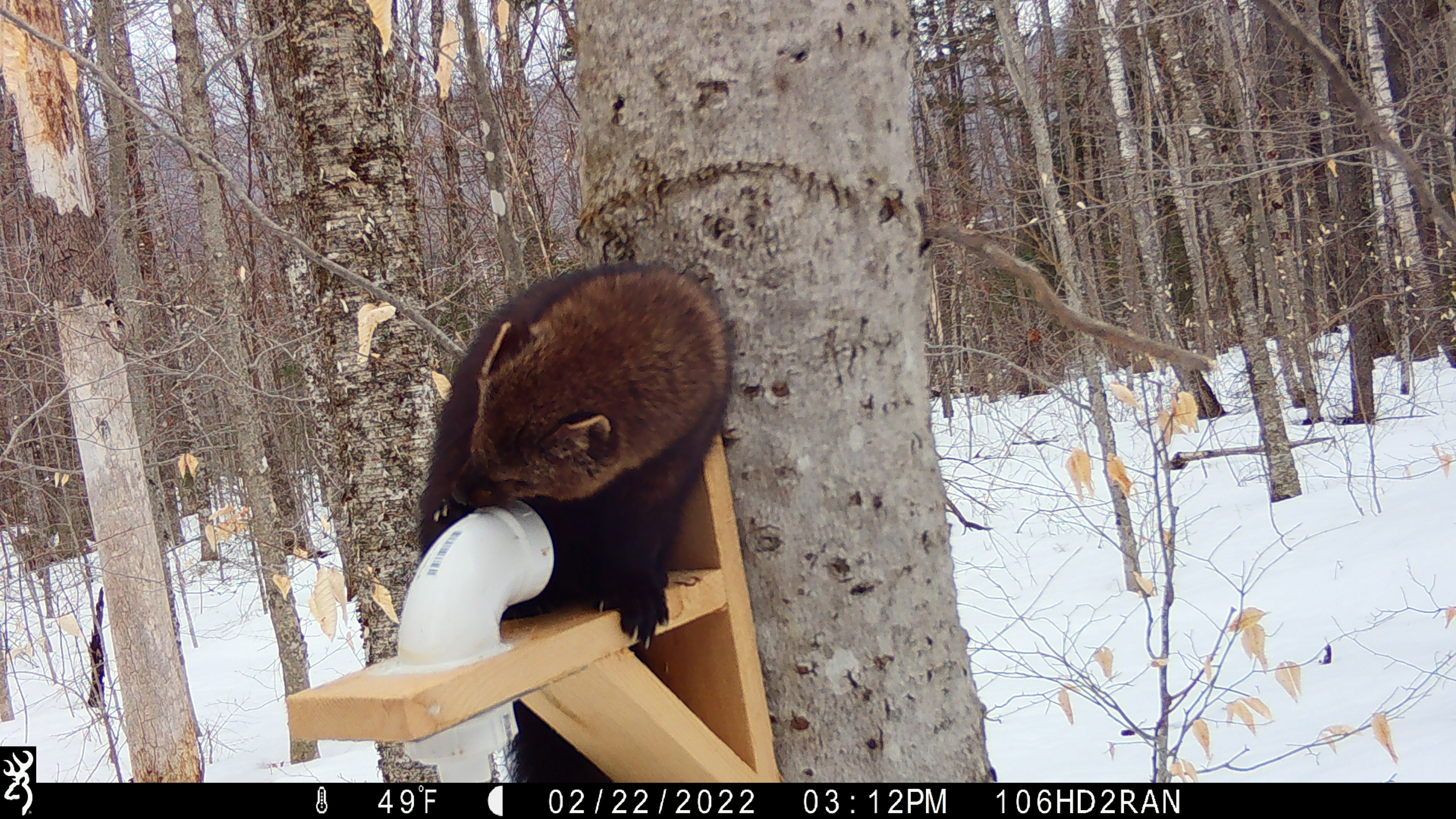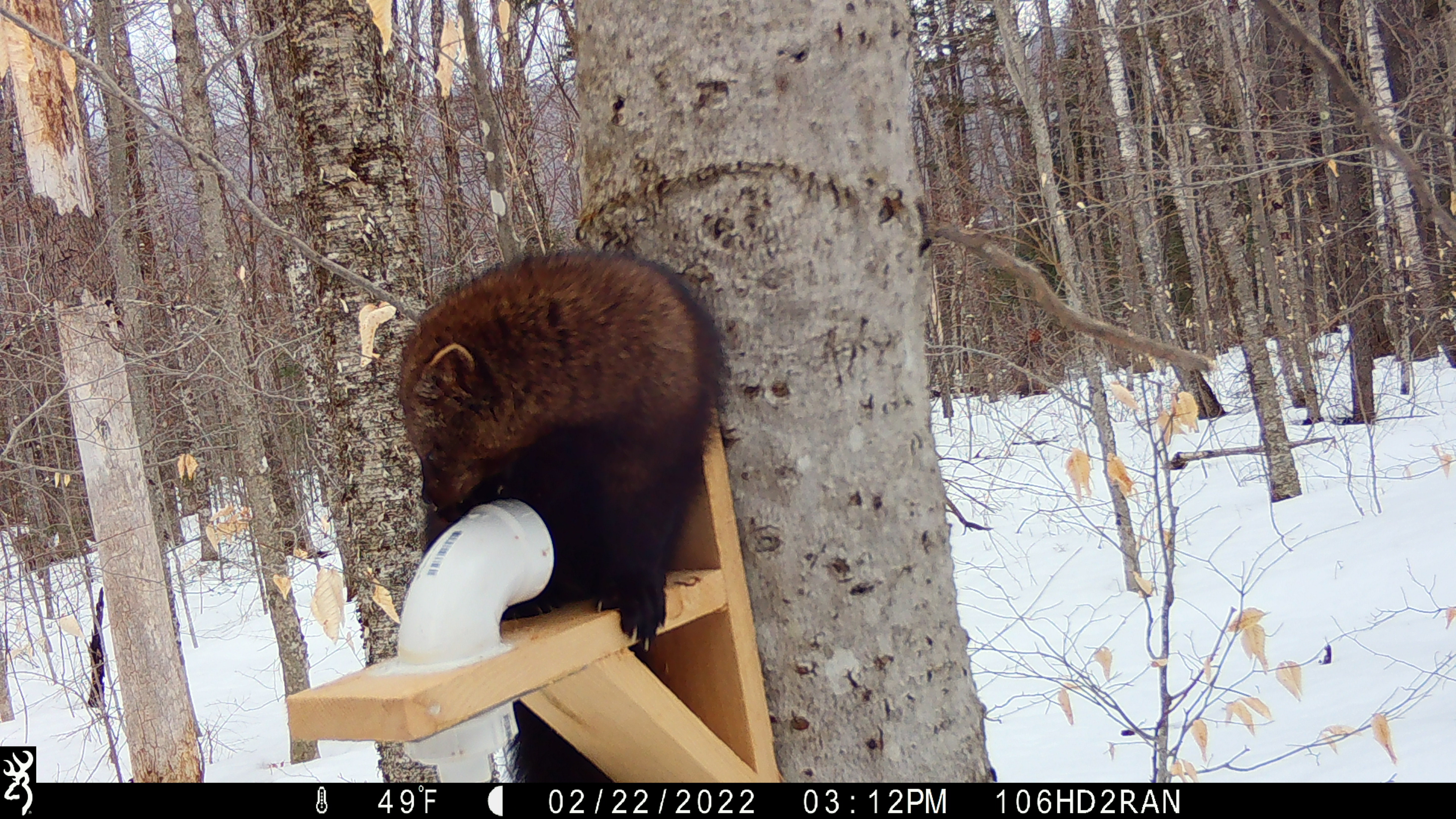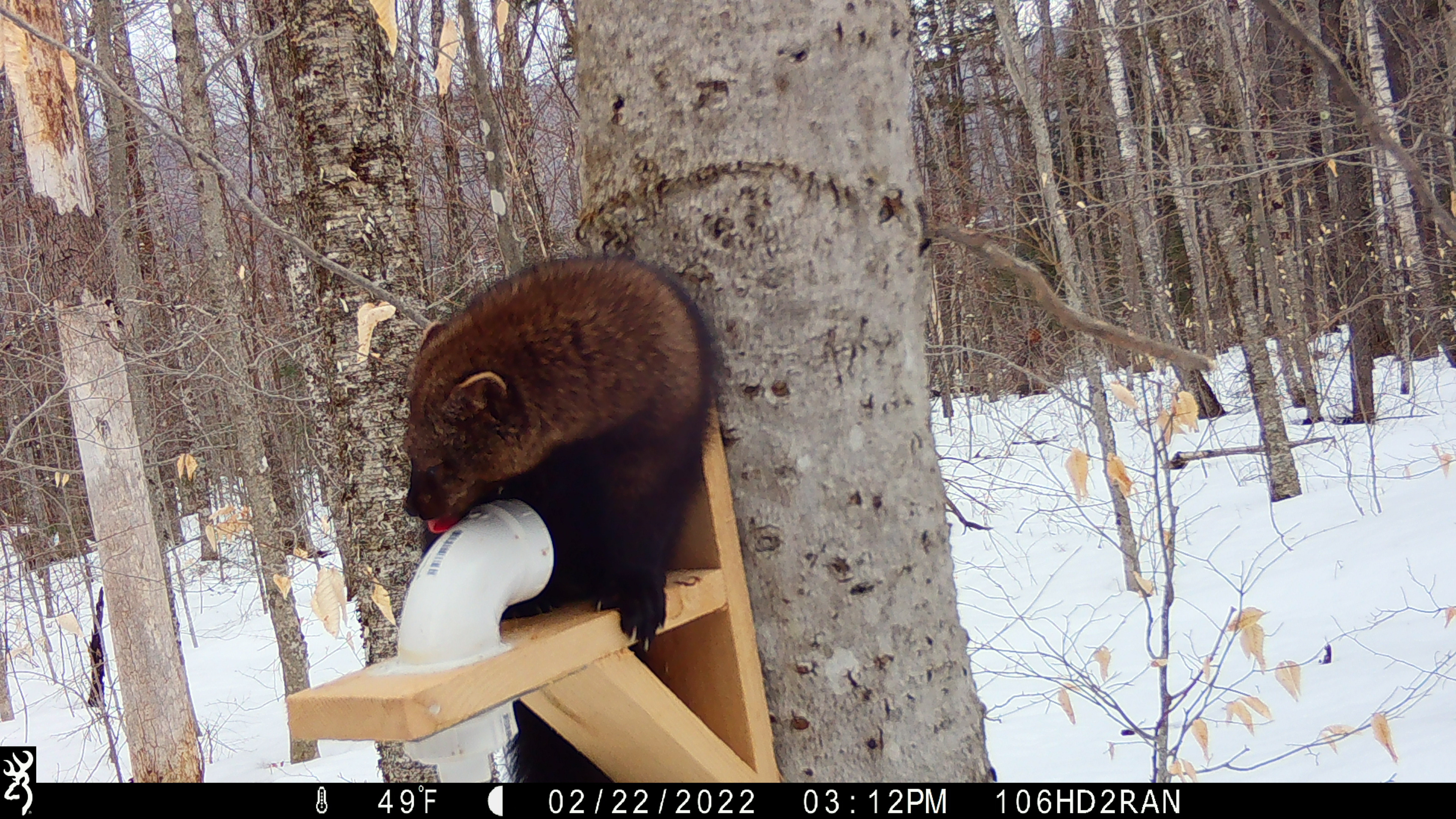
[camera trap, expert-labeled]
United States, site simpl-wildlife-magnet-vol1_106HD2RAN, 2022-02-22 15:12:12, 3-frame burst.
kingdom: Animalia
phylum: Chordata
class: Mammalia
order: Carnivora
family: Mustelidae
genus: Pekania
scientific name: Pekania pennanti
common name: fisher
Fisher (Pekania pennanti).